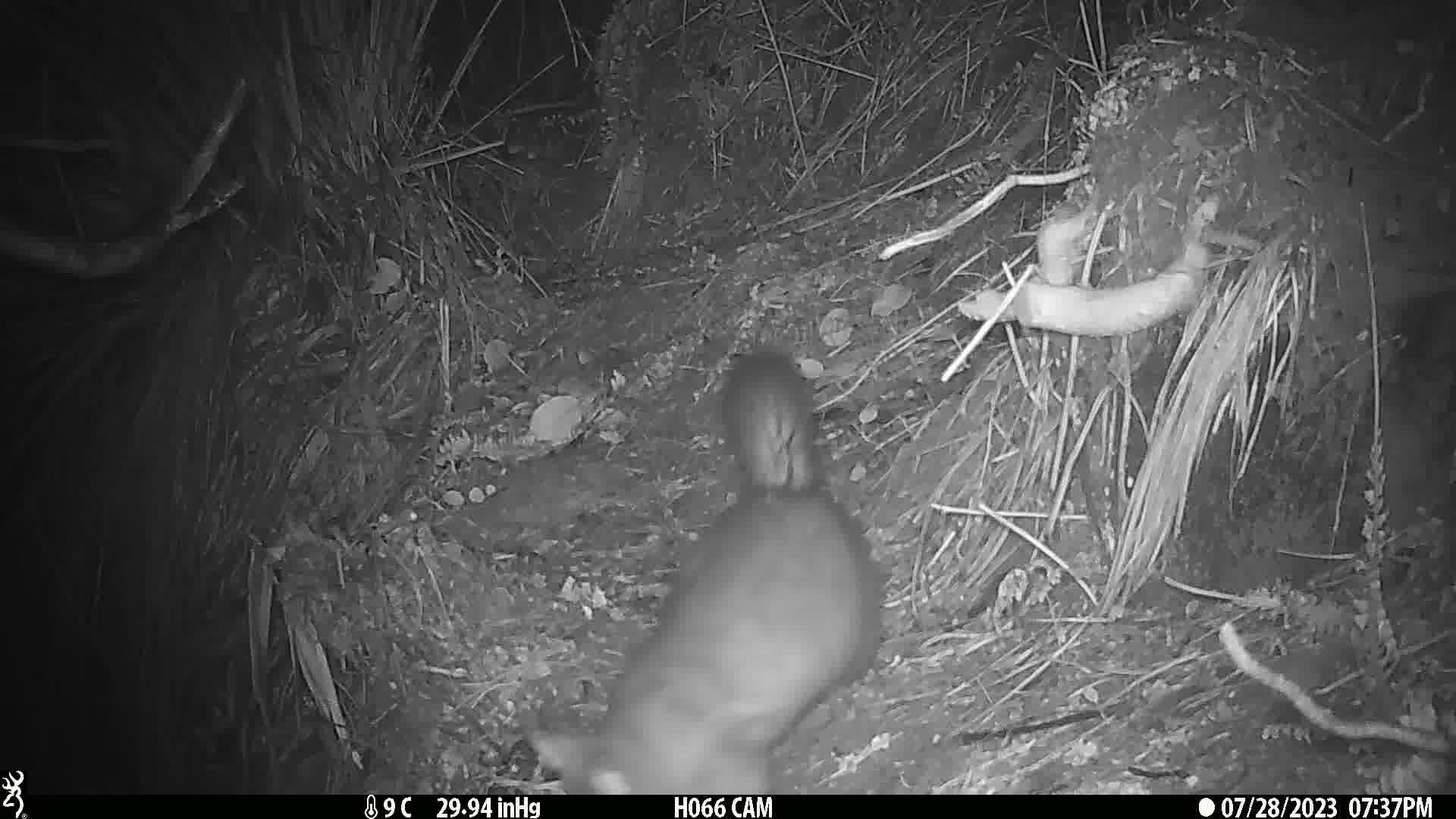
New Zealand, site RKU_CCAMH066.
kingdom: Animalia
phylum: Chordata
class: Mammalia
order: Diprotodontia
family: Phalangeridae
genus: Trichosurus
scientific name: Trichosurus vulpecula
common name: common brushtail possum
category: possum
Possum (common brushtail possum) (Trichosurus vulpecula).